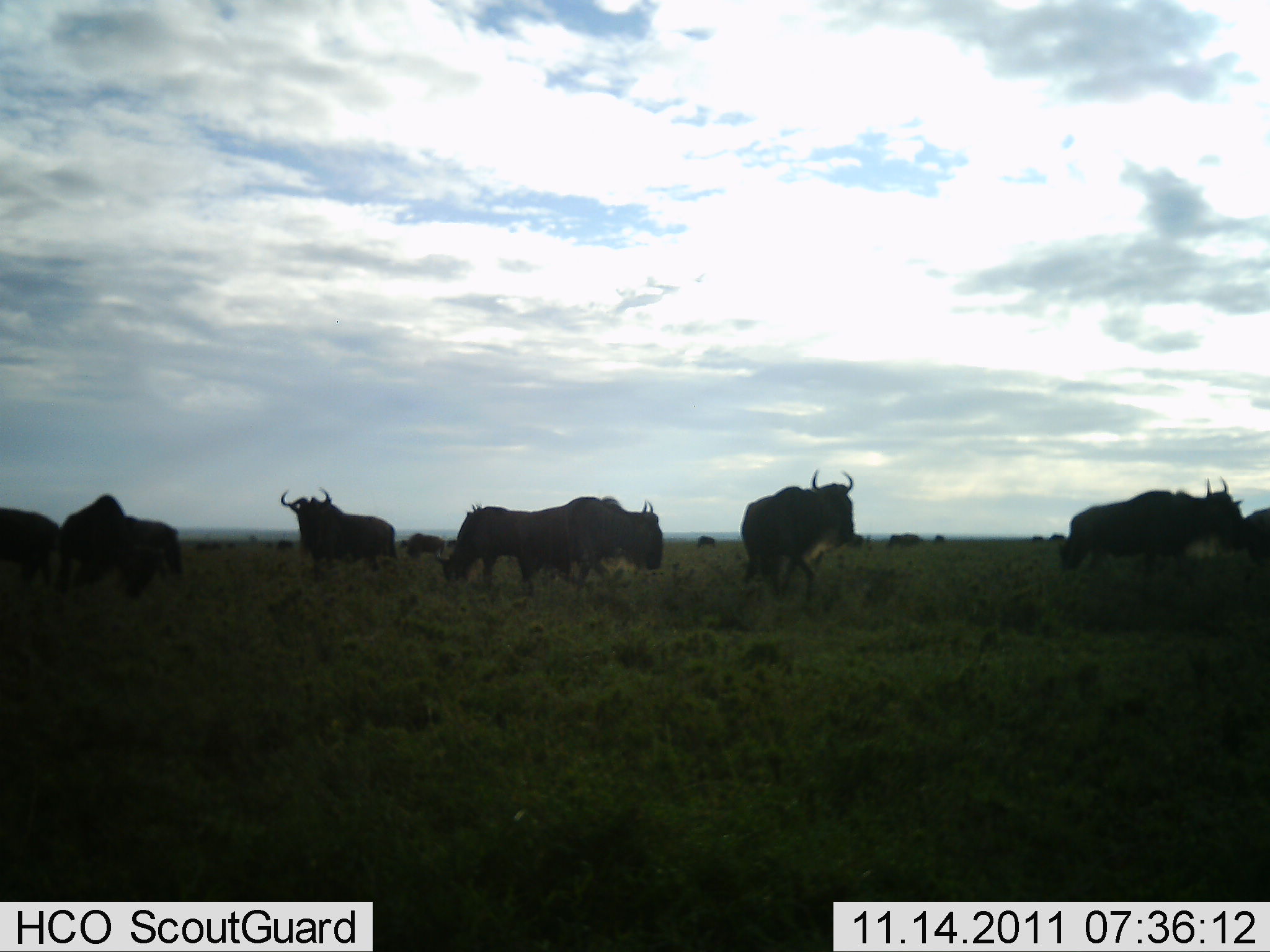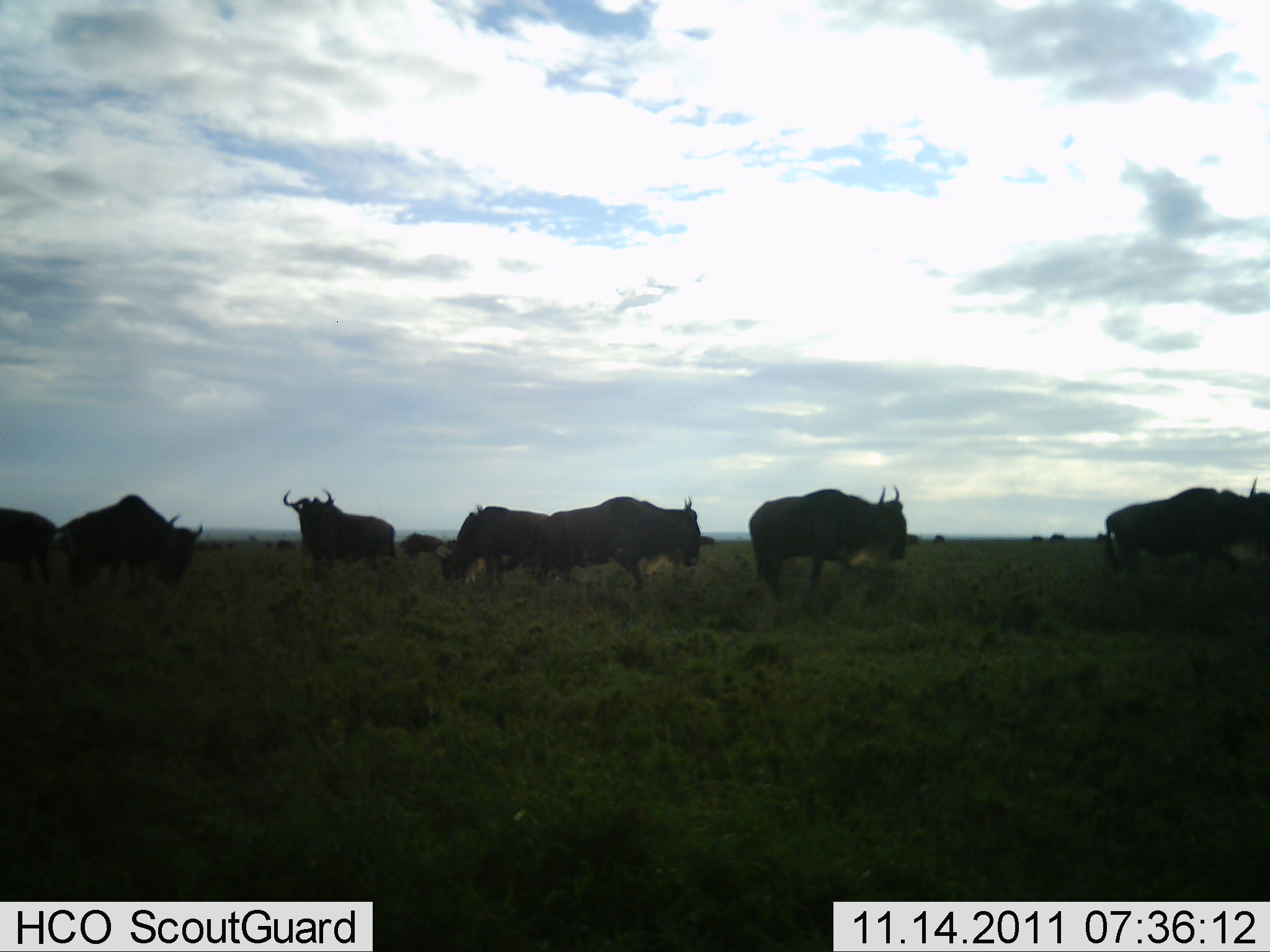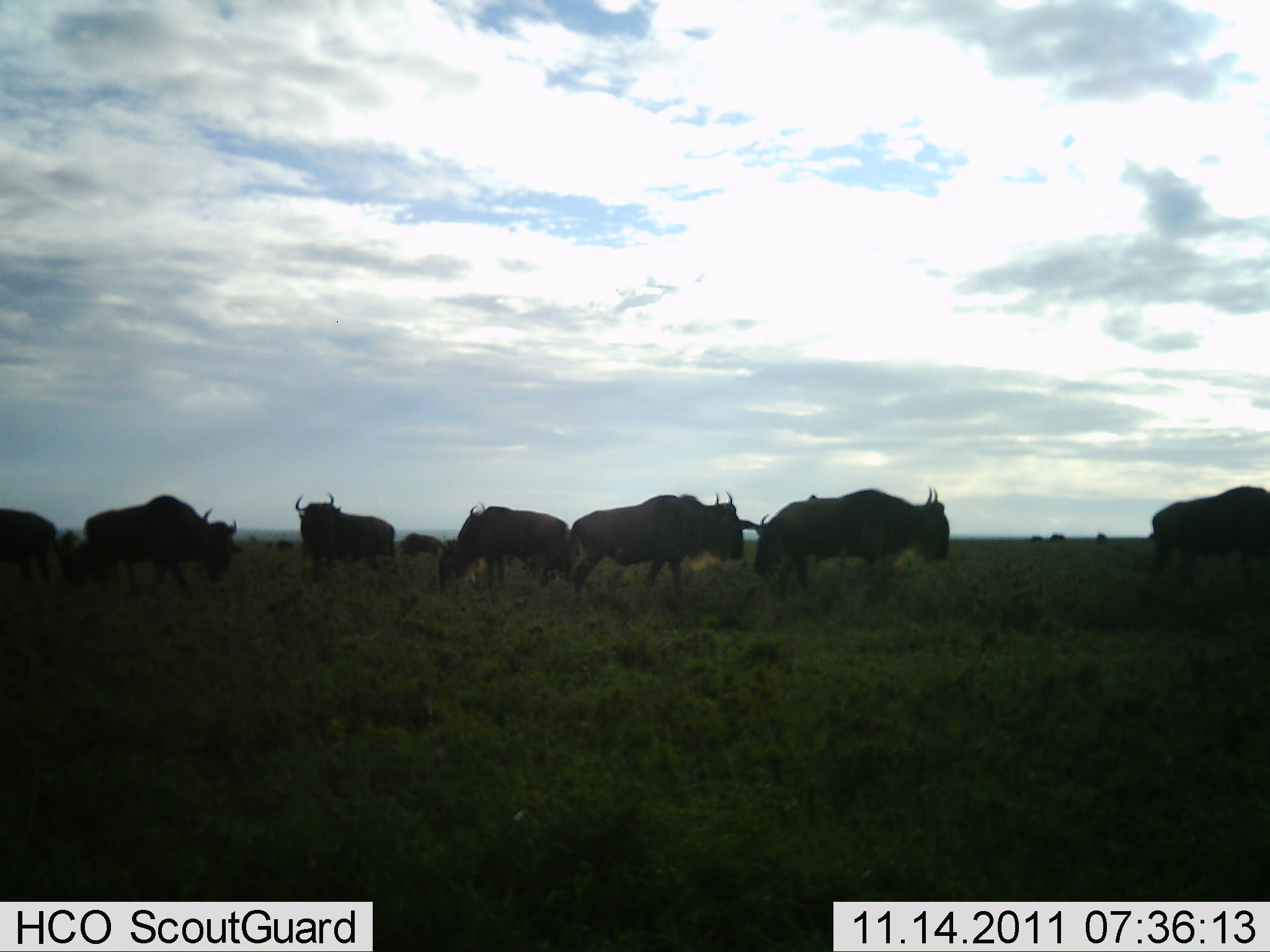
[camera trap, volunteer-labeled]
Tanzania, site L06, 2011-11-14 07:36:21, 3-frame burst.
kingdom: Animalia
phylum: Chordata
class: Mammalia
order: Artiodactyla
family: Bovidae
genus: Connochaetes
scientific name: Connochaetes taurinus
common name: blue wildebeest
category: wildebeest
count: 11-50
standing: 58%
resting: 0%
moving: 89%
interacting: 0%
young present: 0%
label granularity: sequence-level